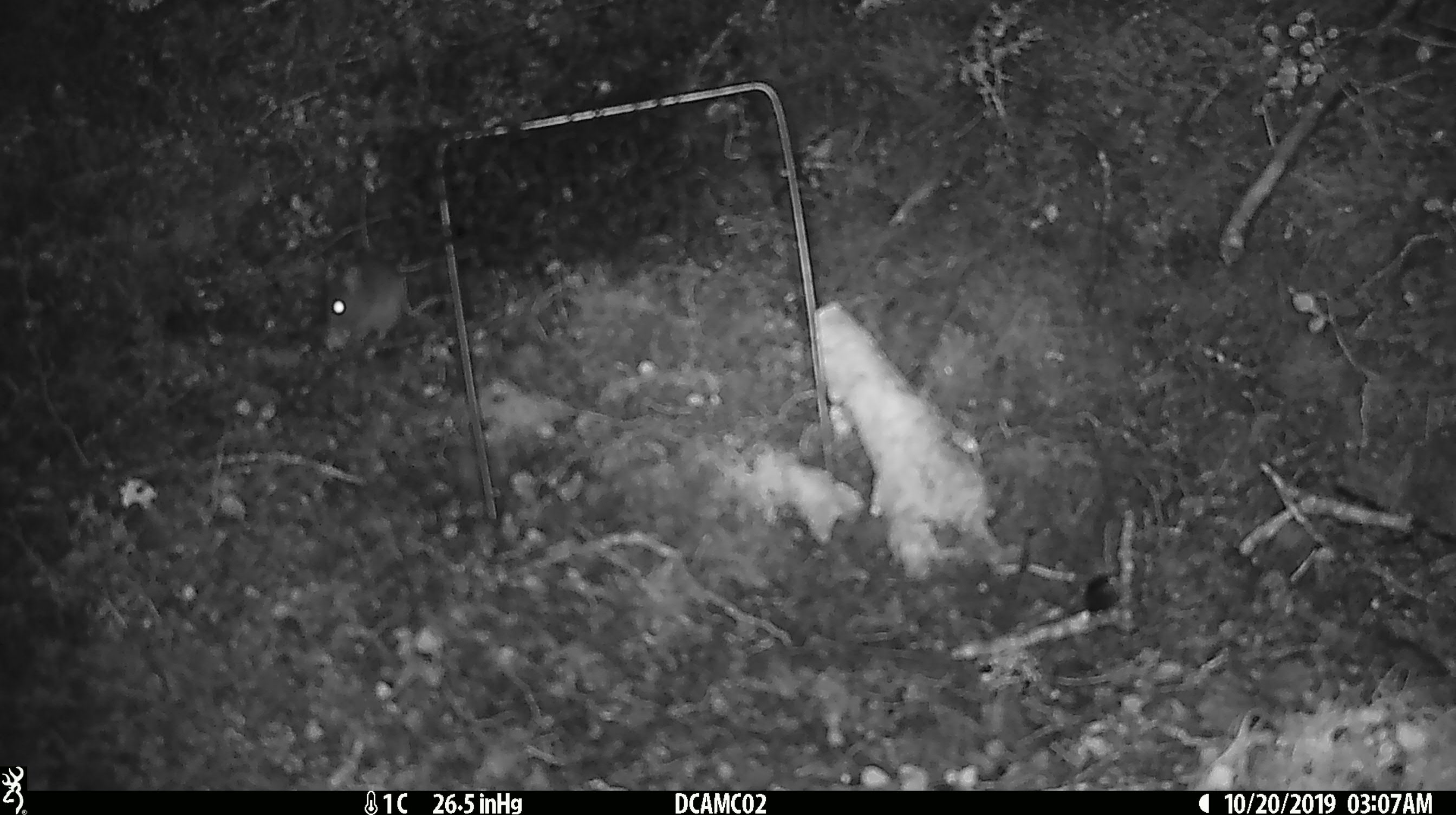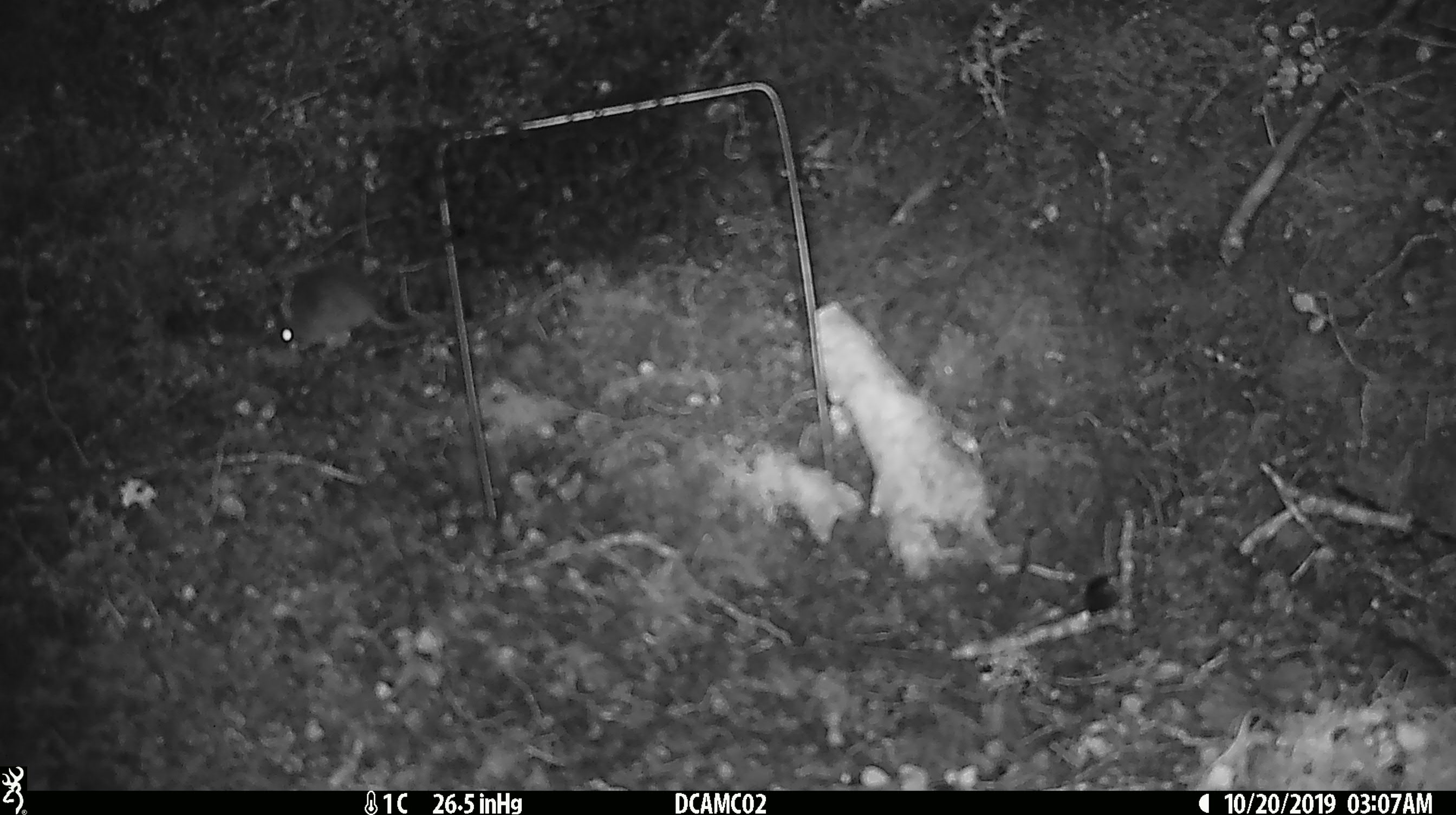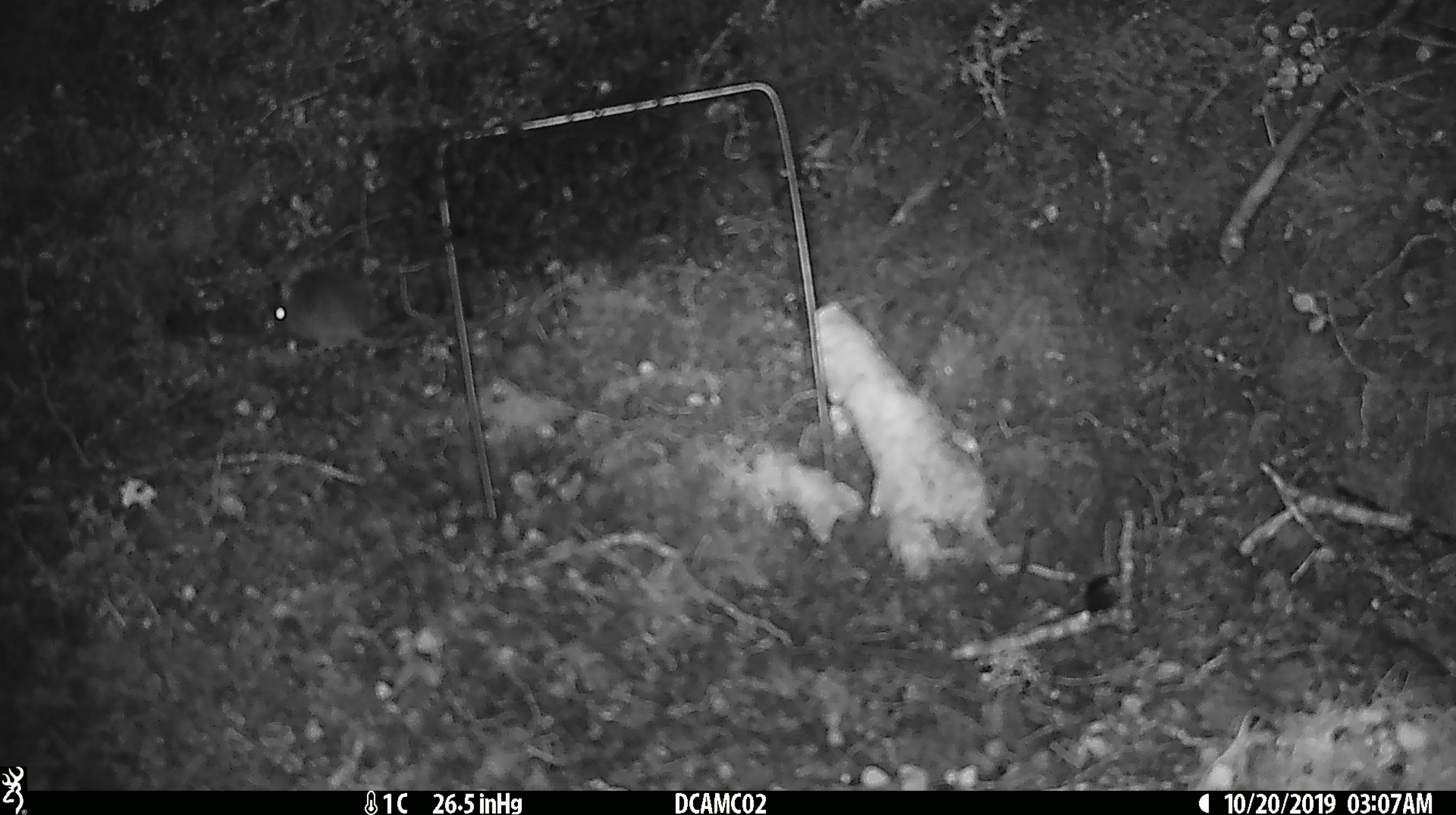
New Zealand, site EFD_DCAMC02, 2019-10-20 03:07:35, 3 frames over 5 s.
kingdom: Animalia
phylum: Chordata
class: Mammalia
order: Rodentia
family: Muridae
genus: Mus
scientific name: Mus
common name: mouse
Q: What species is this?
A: Mouse (Mus).